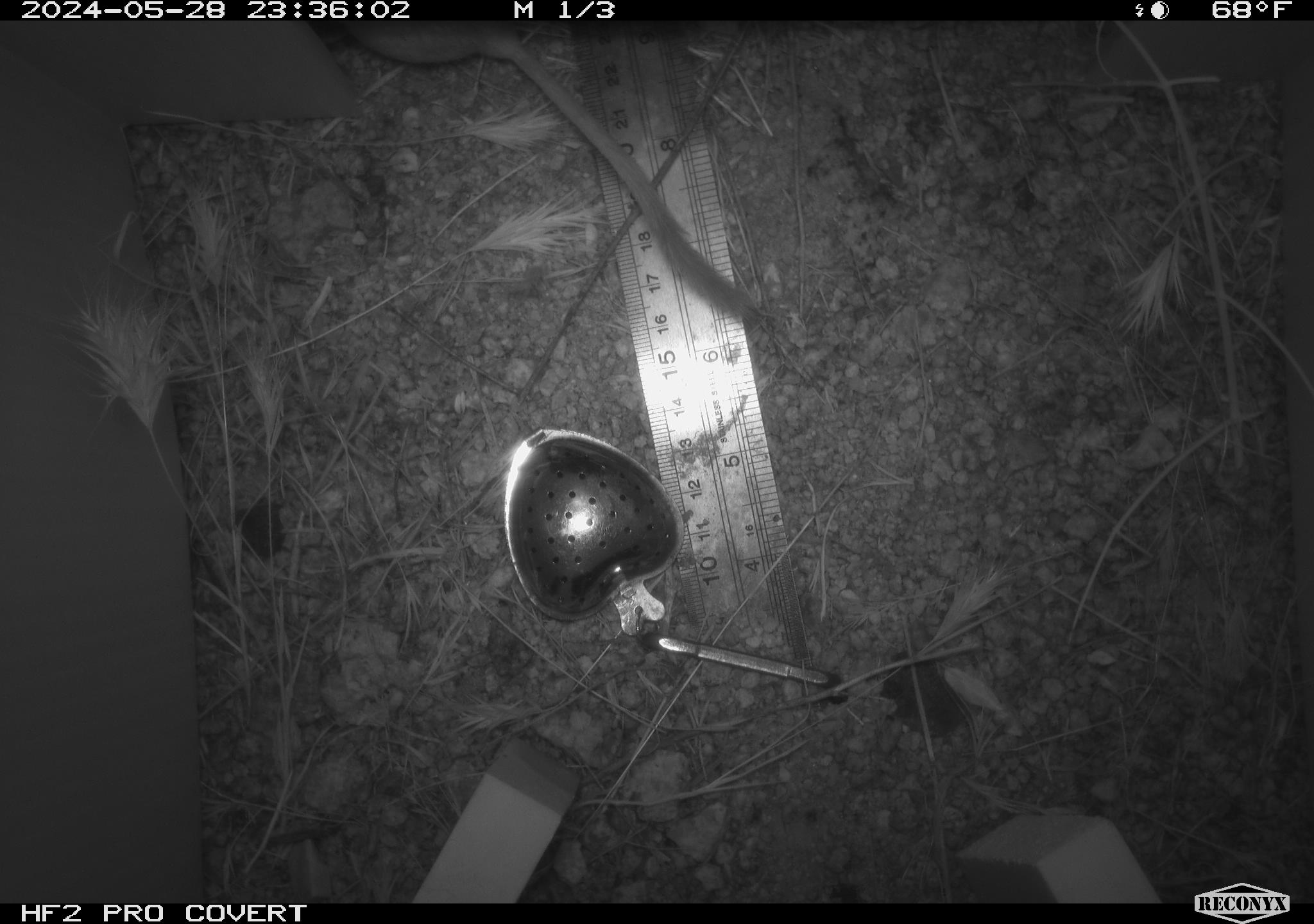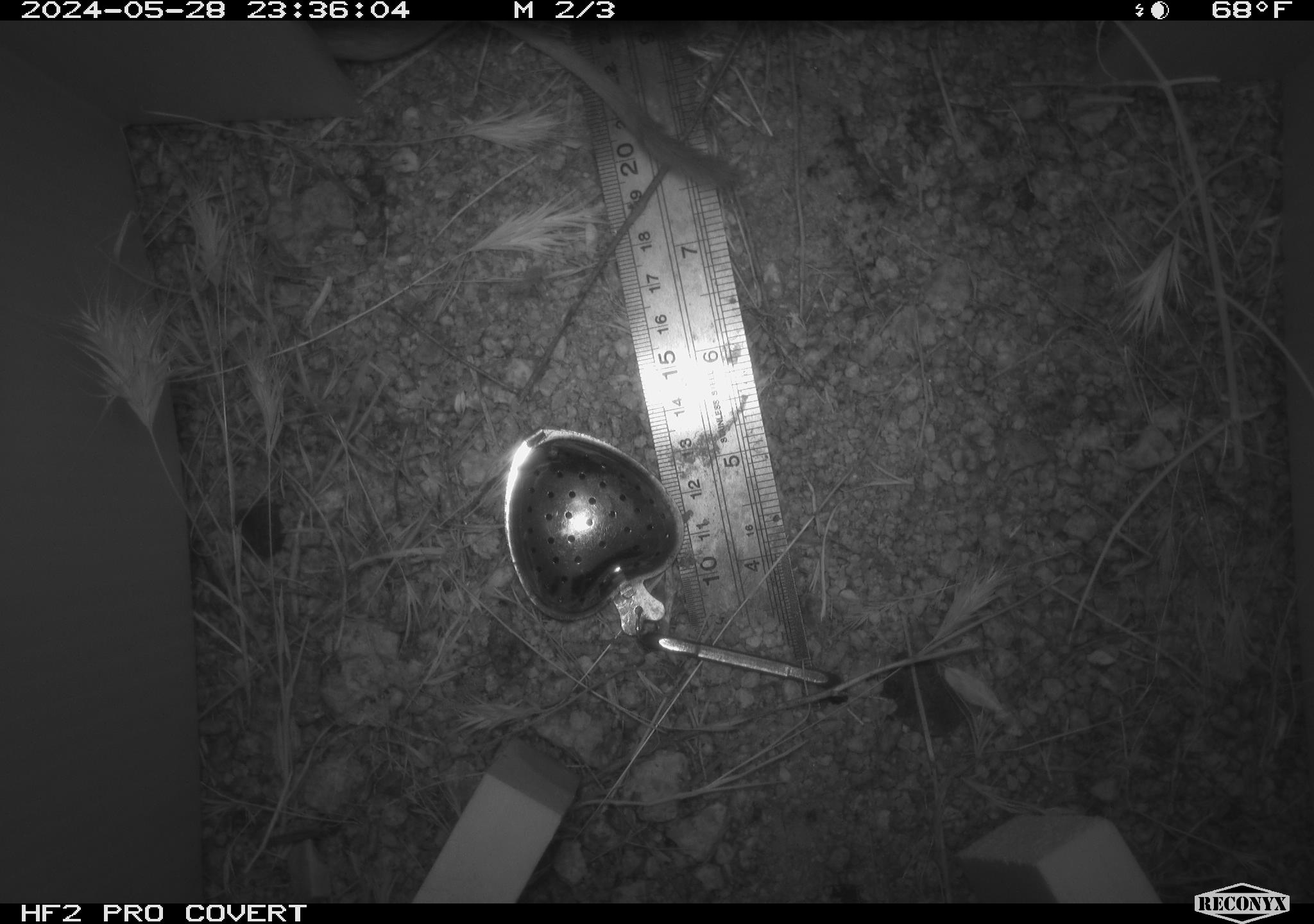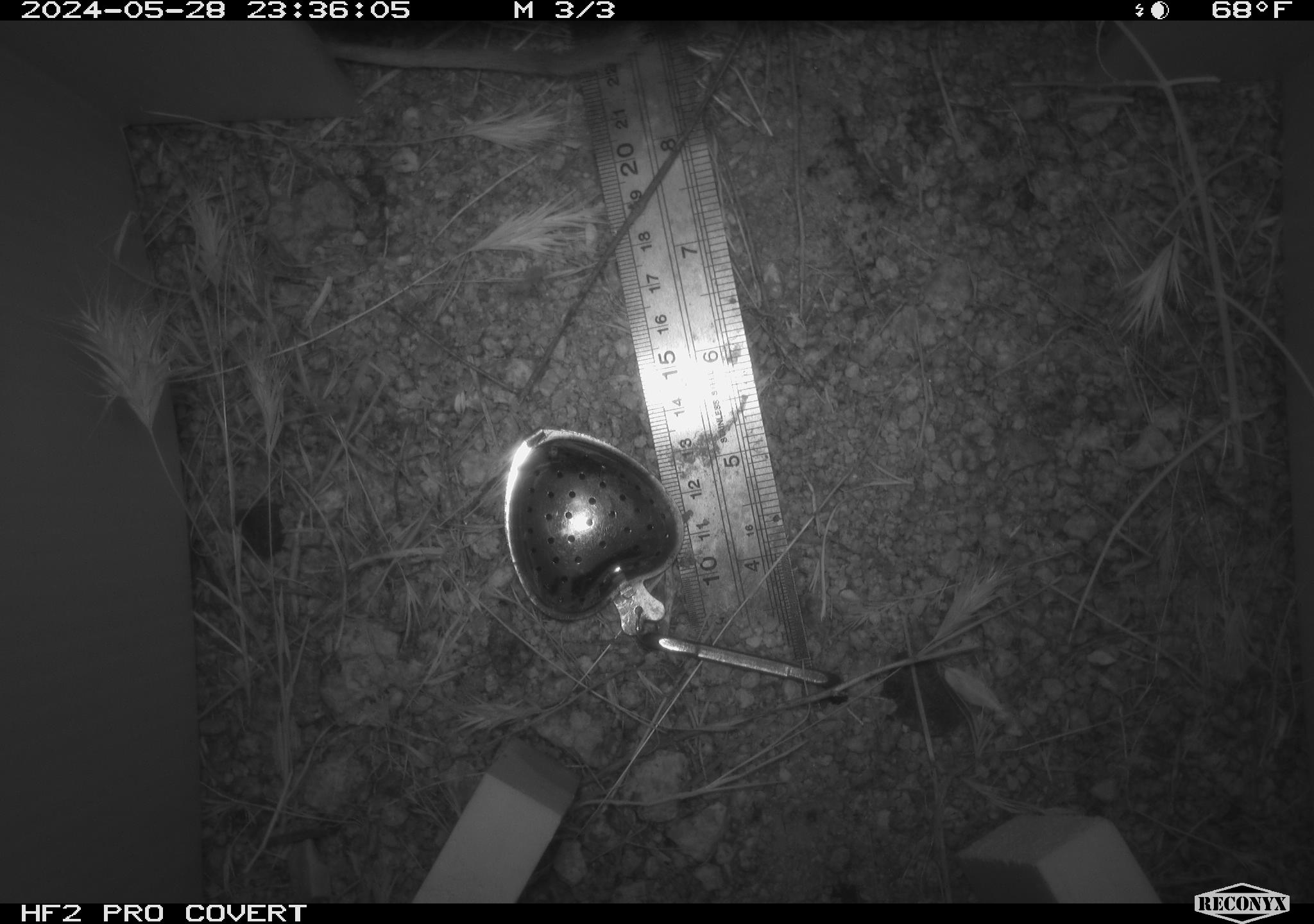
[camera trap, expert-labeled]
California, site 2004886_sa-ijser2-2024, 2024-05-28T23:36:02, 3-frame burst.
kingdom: Animalia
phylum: Chordata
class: Mammalia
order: Rodentia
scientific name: Rodentia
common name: woodrat or rat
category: woodrat or rat species